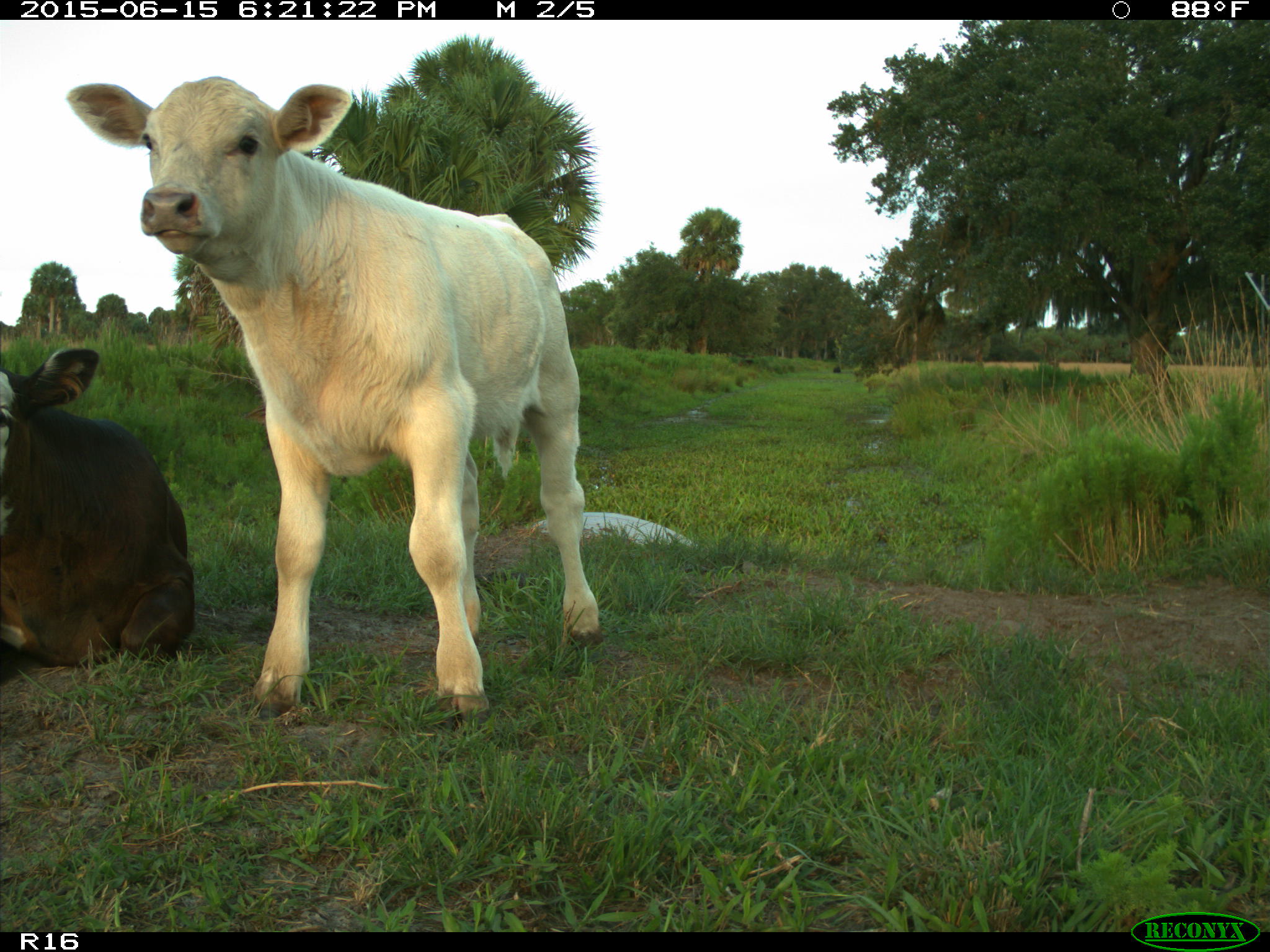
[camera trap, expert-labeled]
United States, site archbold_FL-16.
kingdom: Animalia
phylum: Chordata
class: Mammalia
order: Artiodactyla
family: Bovidae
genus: Bos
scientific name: Bos taurus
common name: domestic cow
Bos taurus (domestic cow).